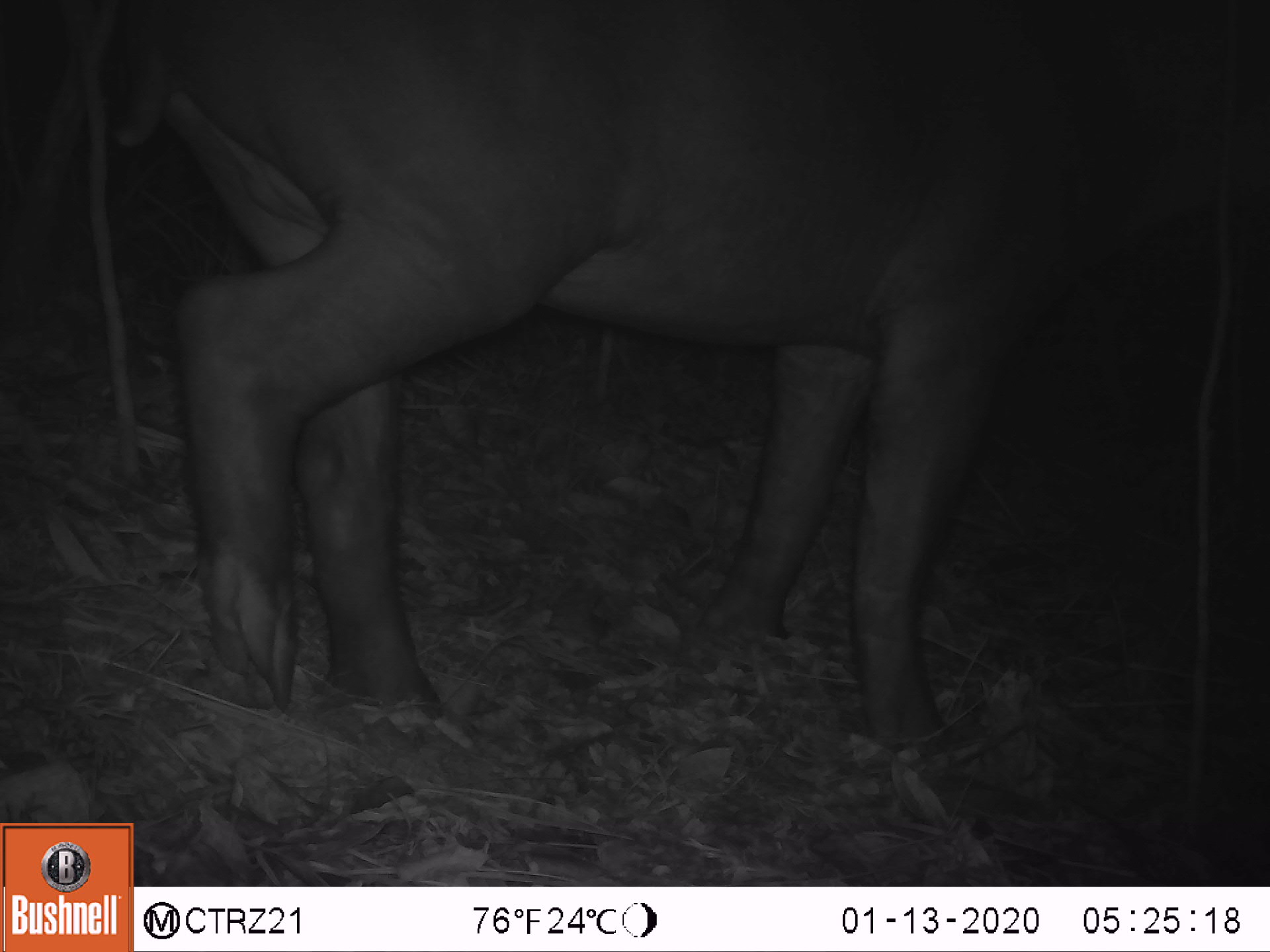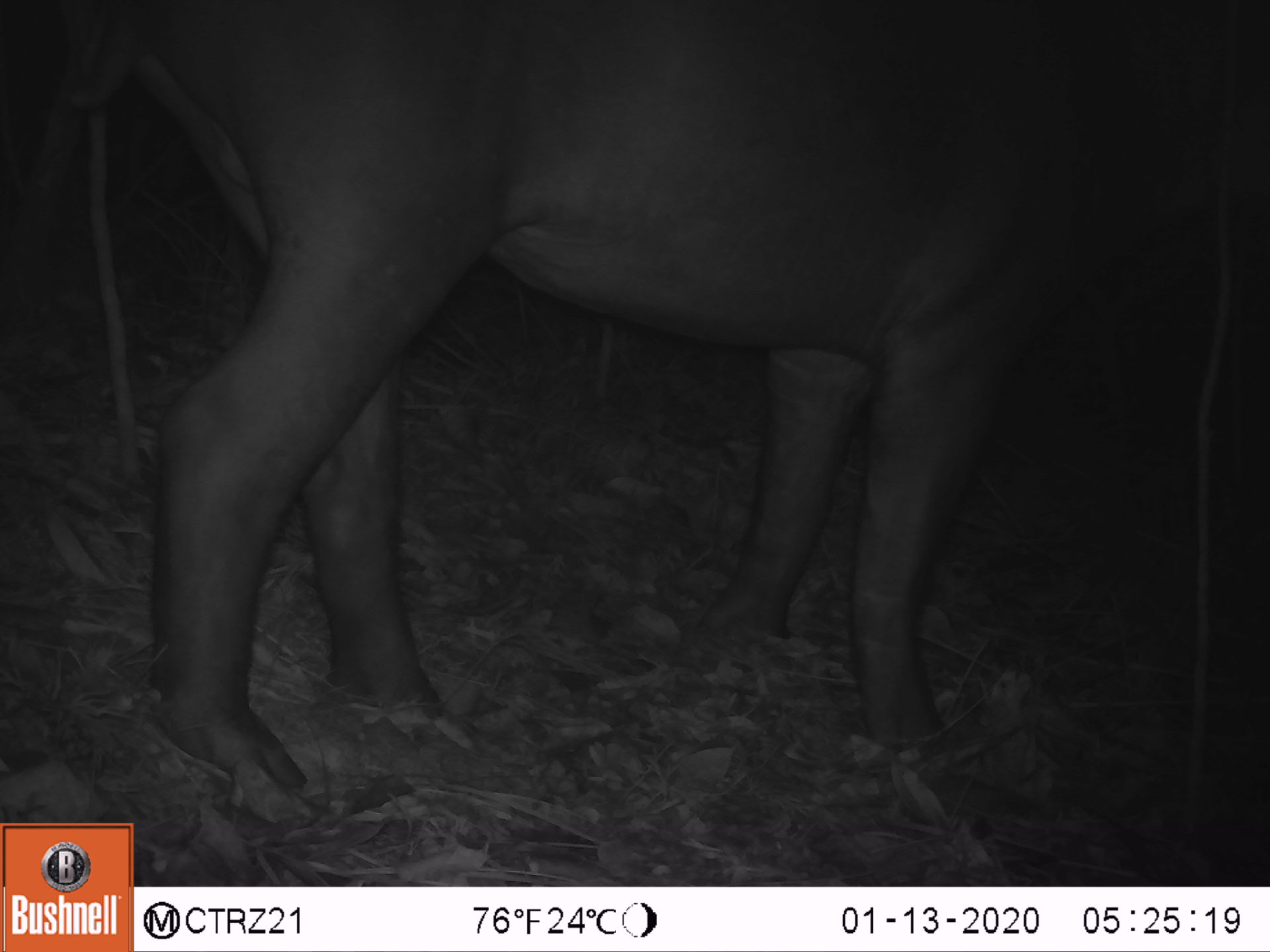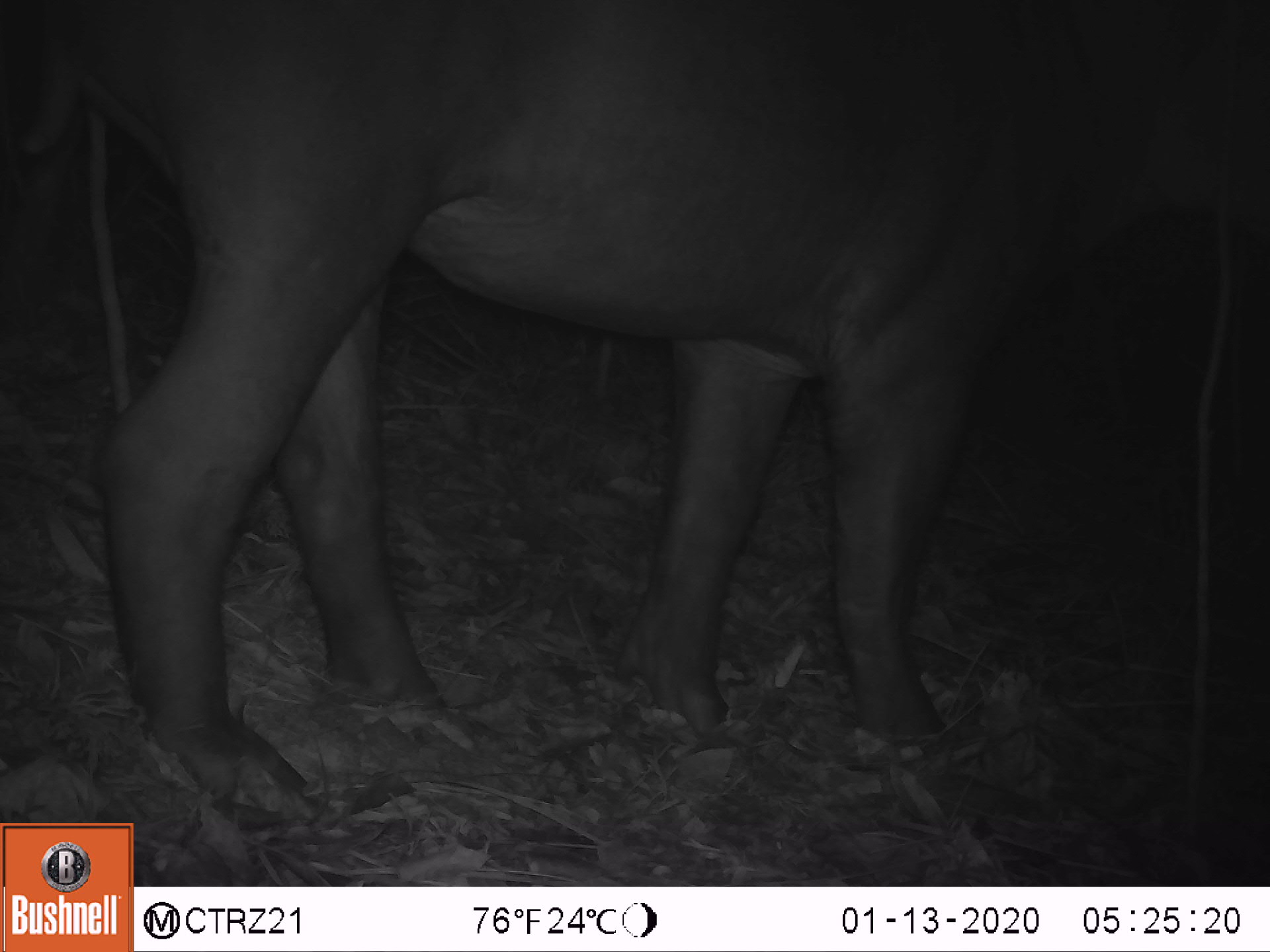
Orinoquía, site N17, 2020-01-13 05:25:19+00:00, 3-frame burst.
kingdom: Animalia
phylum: Chordata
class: Mammalia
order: Perissodactyla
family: Tapiridae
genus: Tapirus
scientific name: Tapirus terrestris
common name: lowland tapir